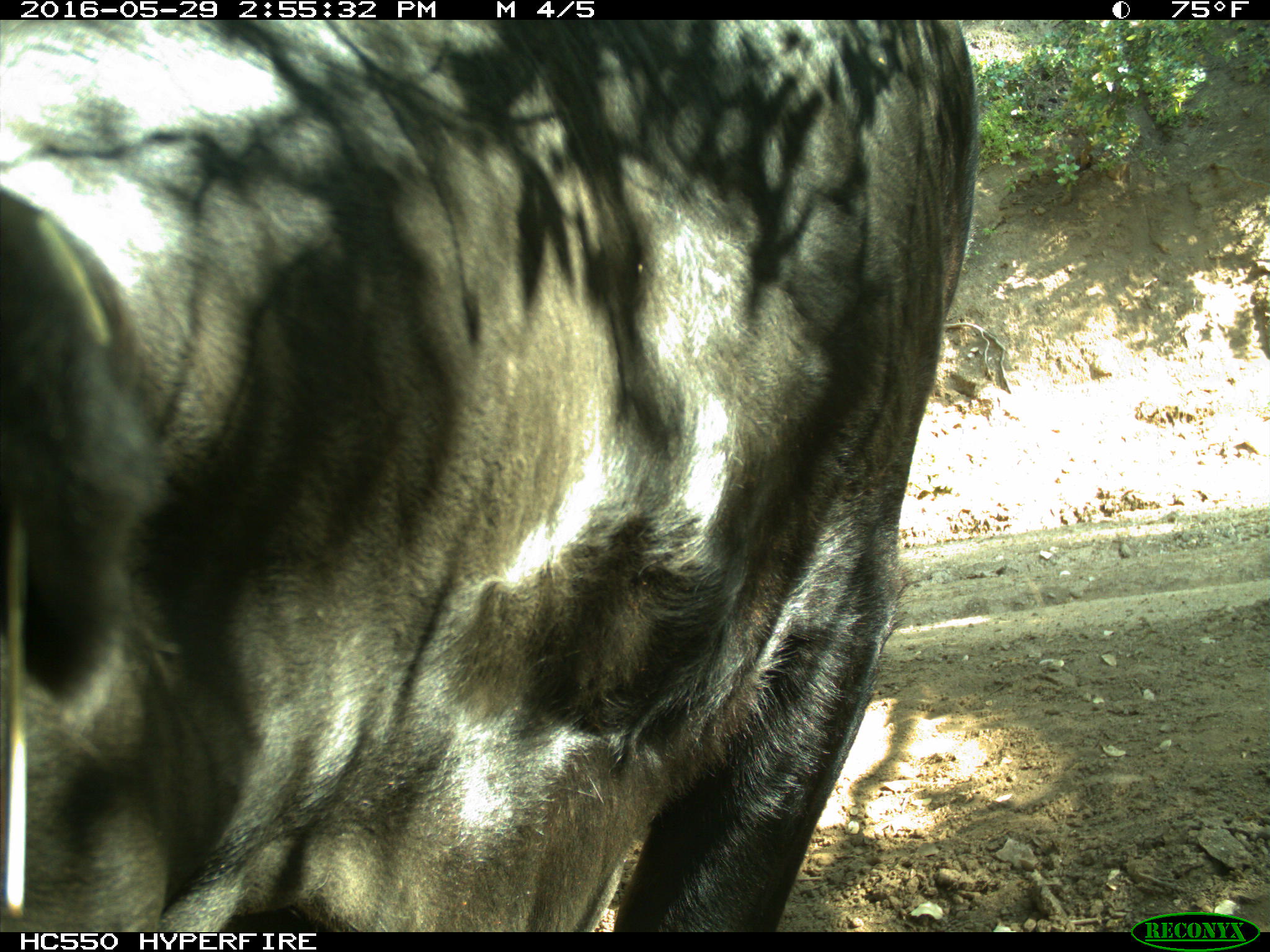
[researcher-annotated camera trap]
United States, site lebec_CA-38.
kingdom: Animalia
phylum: Chordata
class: Mammalia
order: Artiodactyla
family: Bovidae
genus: Bos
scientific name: Bos taurus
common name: domestic cow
Bos taurus (domestic cow).